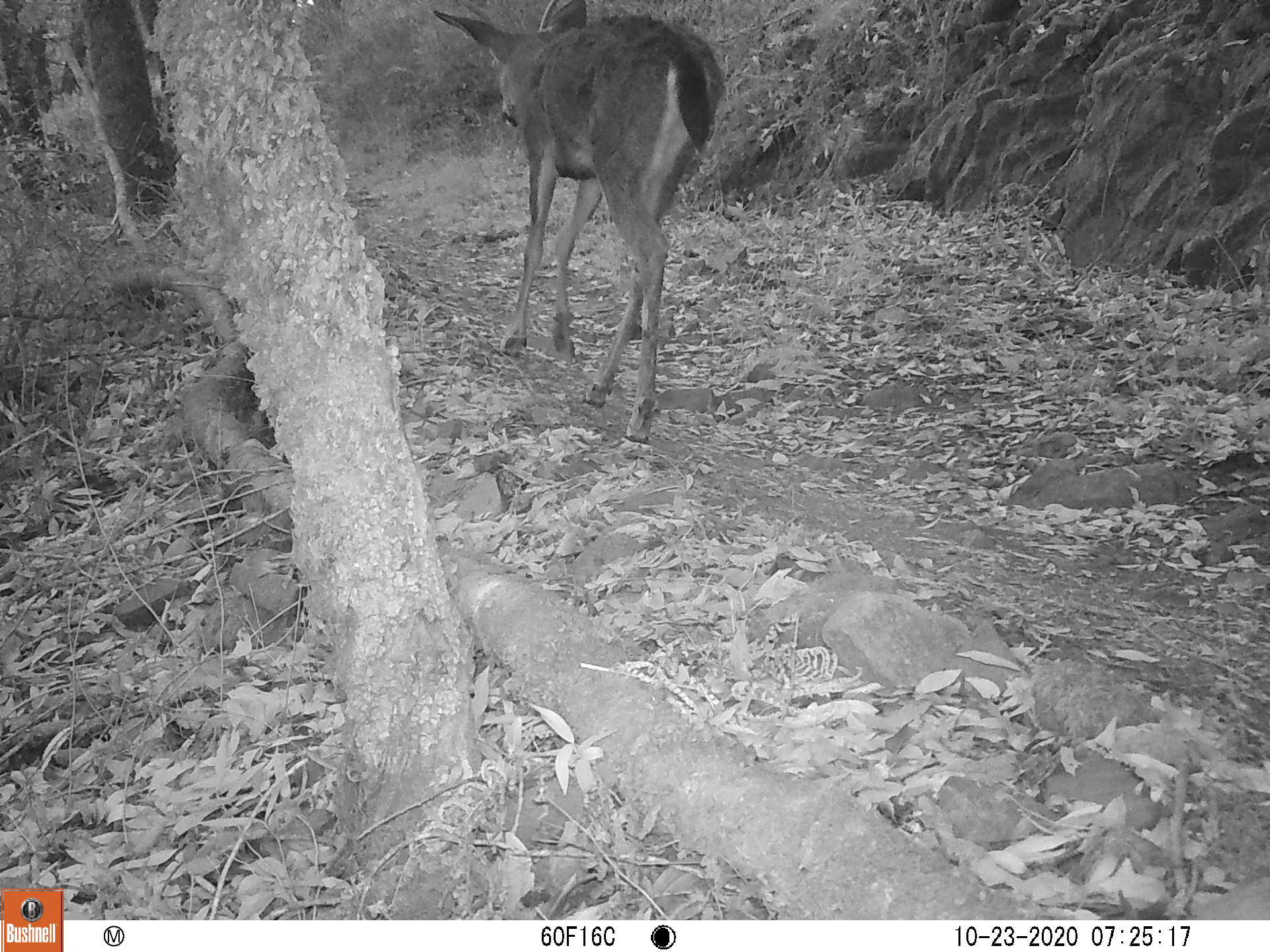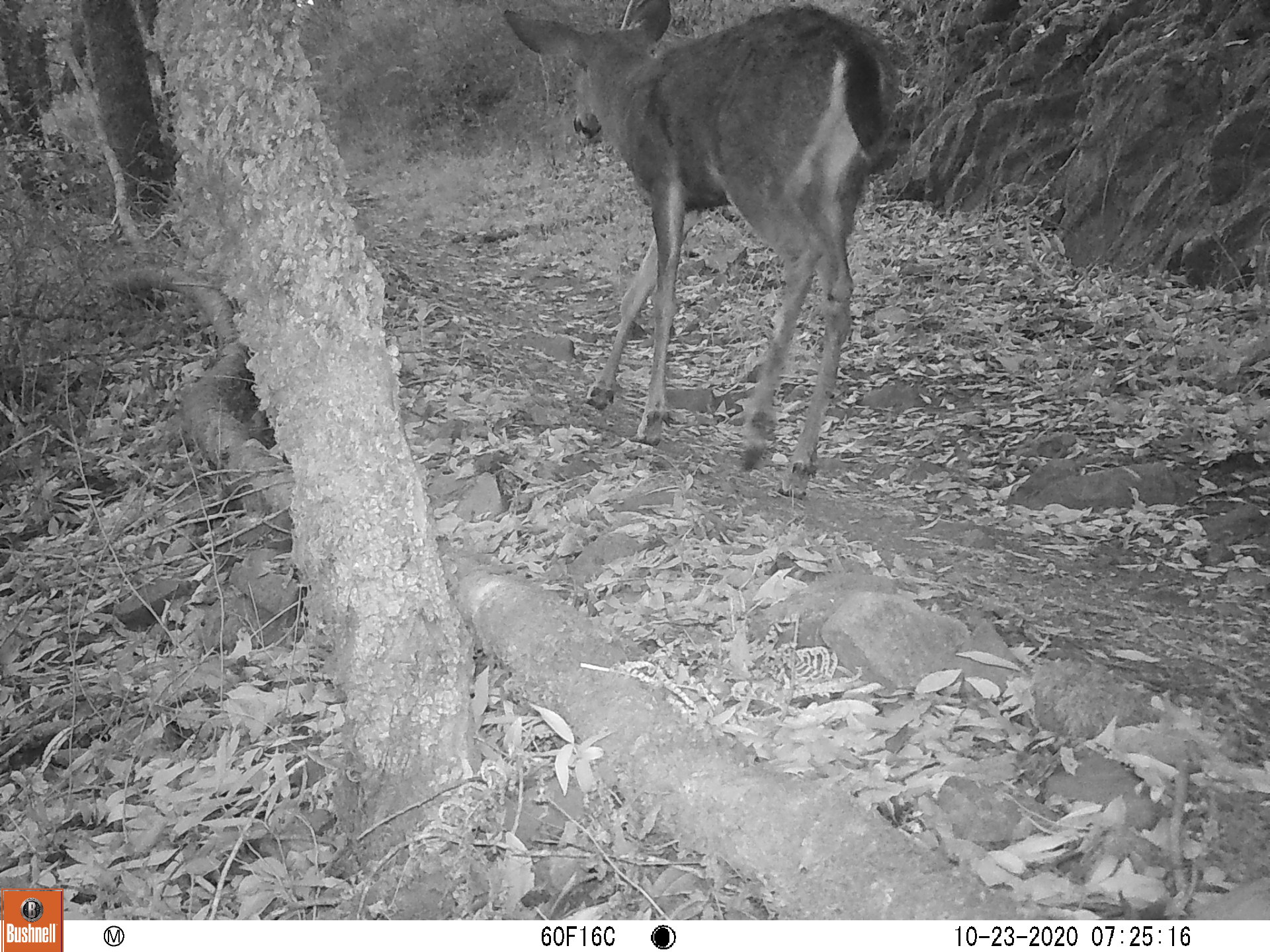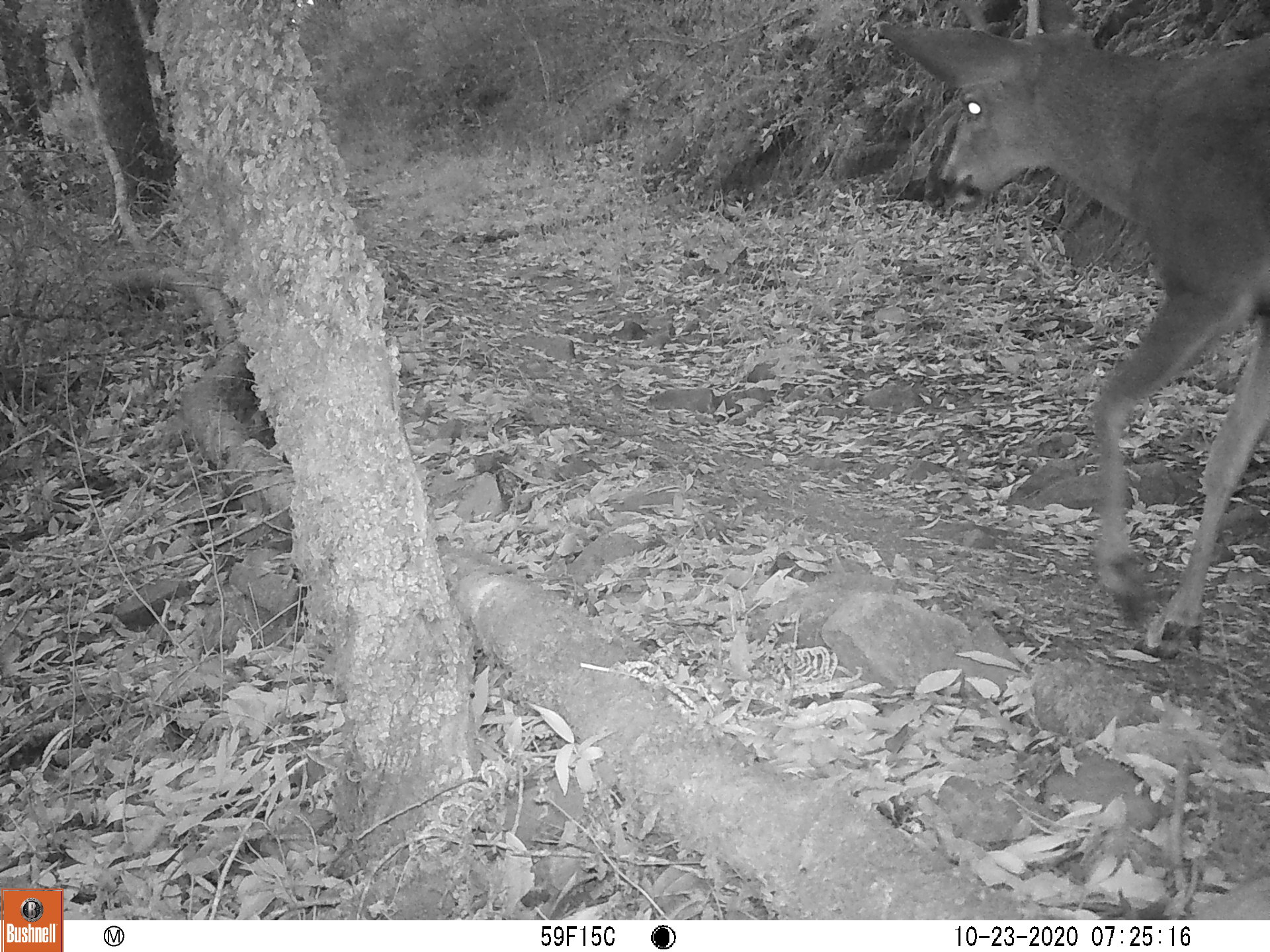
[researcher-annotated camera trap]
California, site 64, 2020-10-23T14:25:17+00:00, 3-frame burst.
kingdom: Animalia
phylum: Chordata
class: Mammalia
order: Artiodactyla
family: Cervidae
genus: Odocoileus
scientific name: Odocoileus hemionus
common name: mule deer